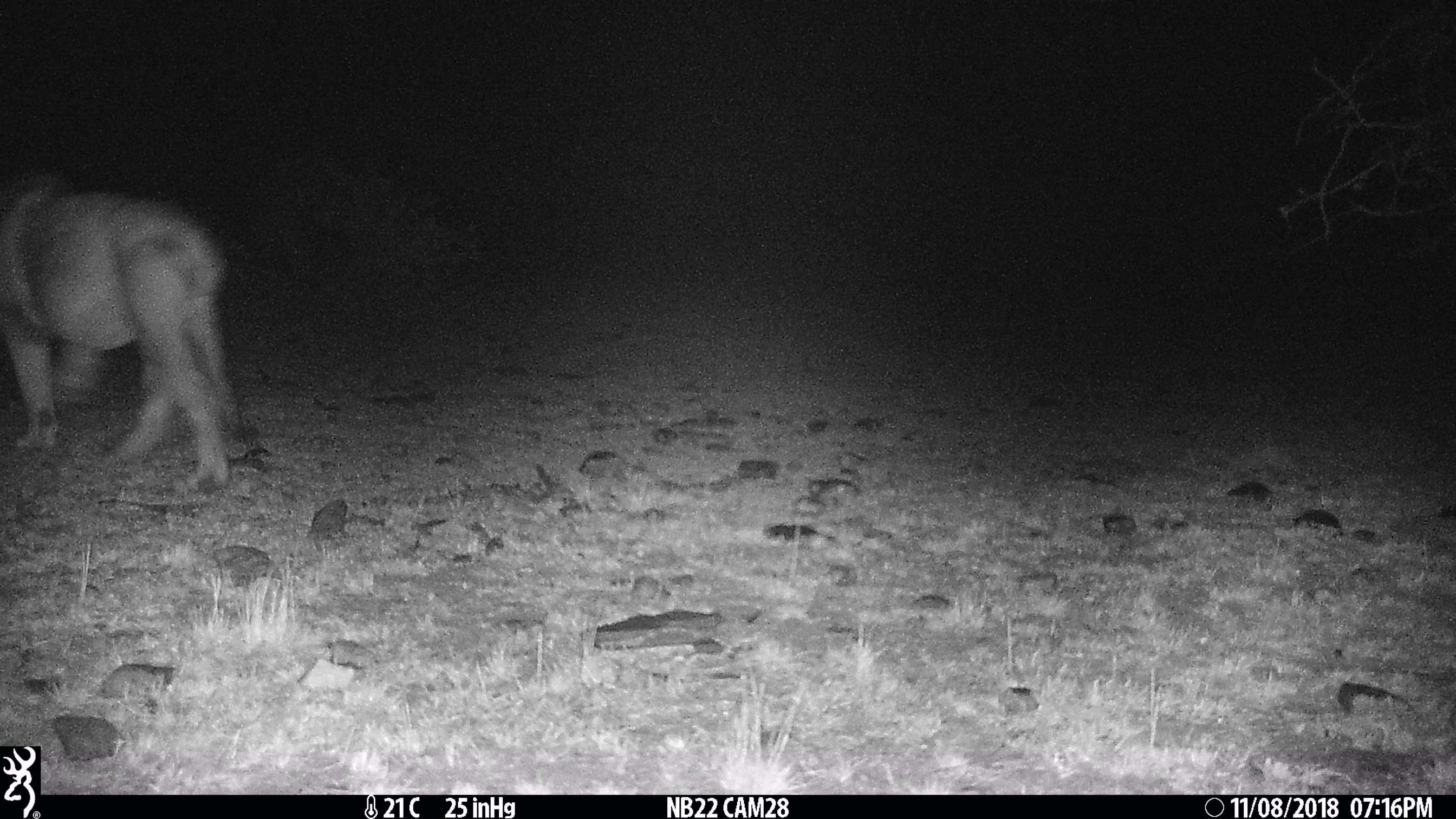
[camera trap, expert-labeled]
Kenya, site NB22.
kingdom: Animalia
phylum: Chordata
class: Mammalia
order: Carnivora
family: Felidae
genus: Panthera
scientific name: Panthera leo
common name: lion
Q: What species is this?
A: Lion (Panthera leo).